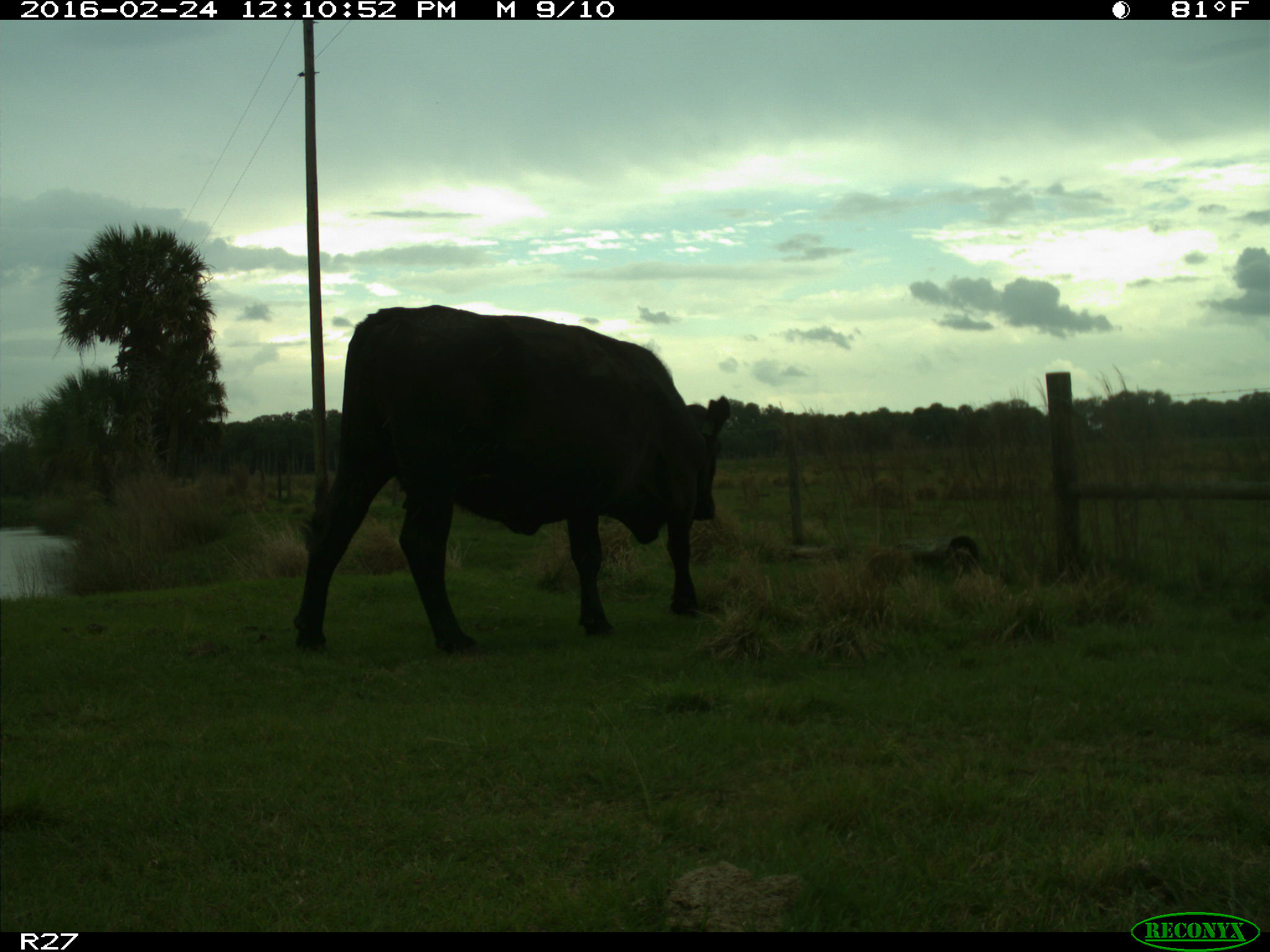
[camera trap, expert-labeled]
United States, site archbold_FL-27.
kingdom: Animalia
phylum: Chordata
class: Mammalia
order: Artiodactyla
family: Bovidae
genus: Bos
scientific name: Bos taurus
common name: domestic cow